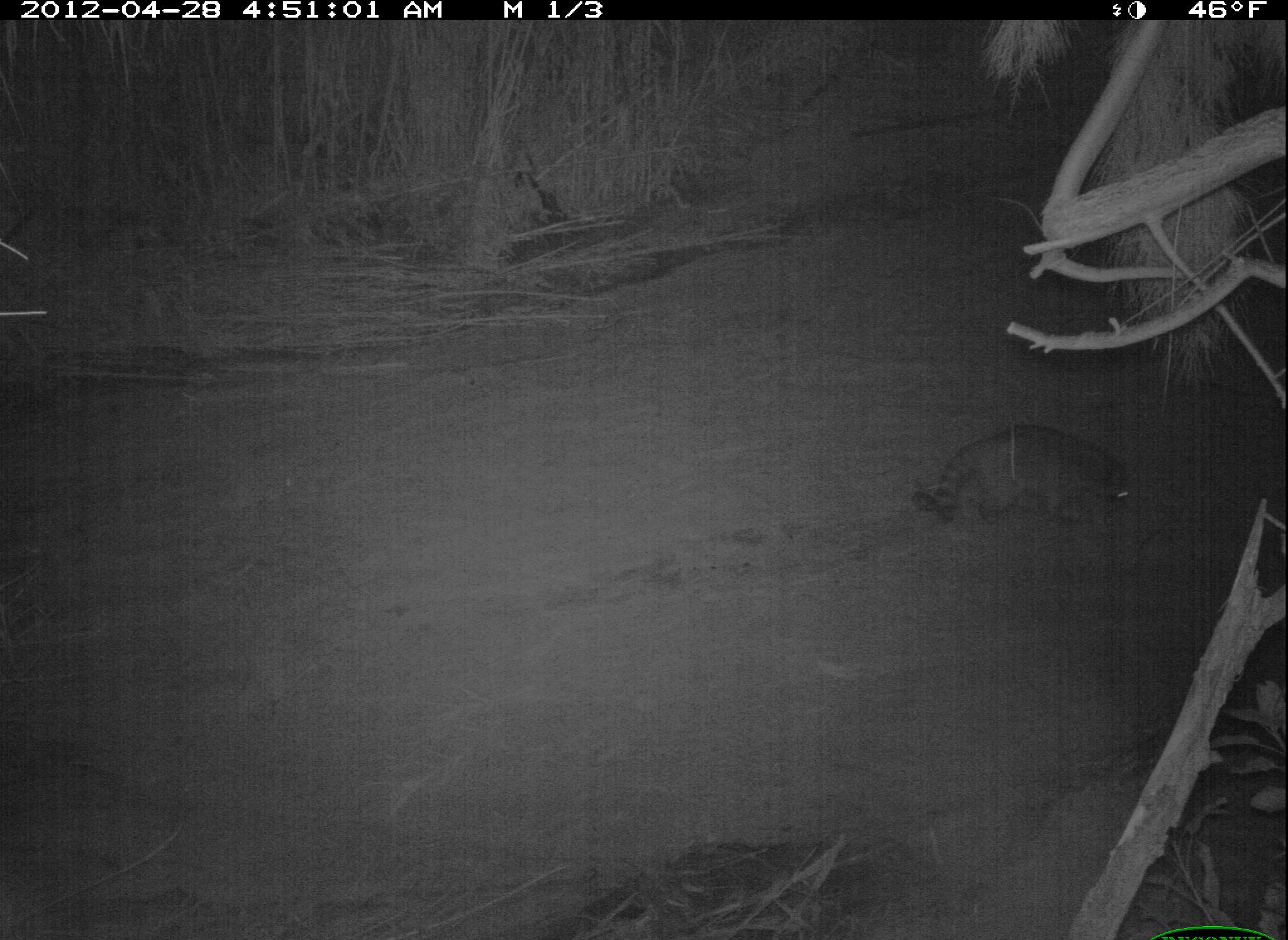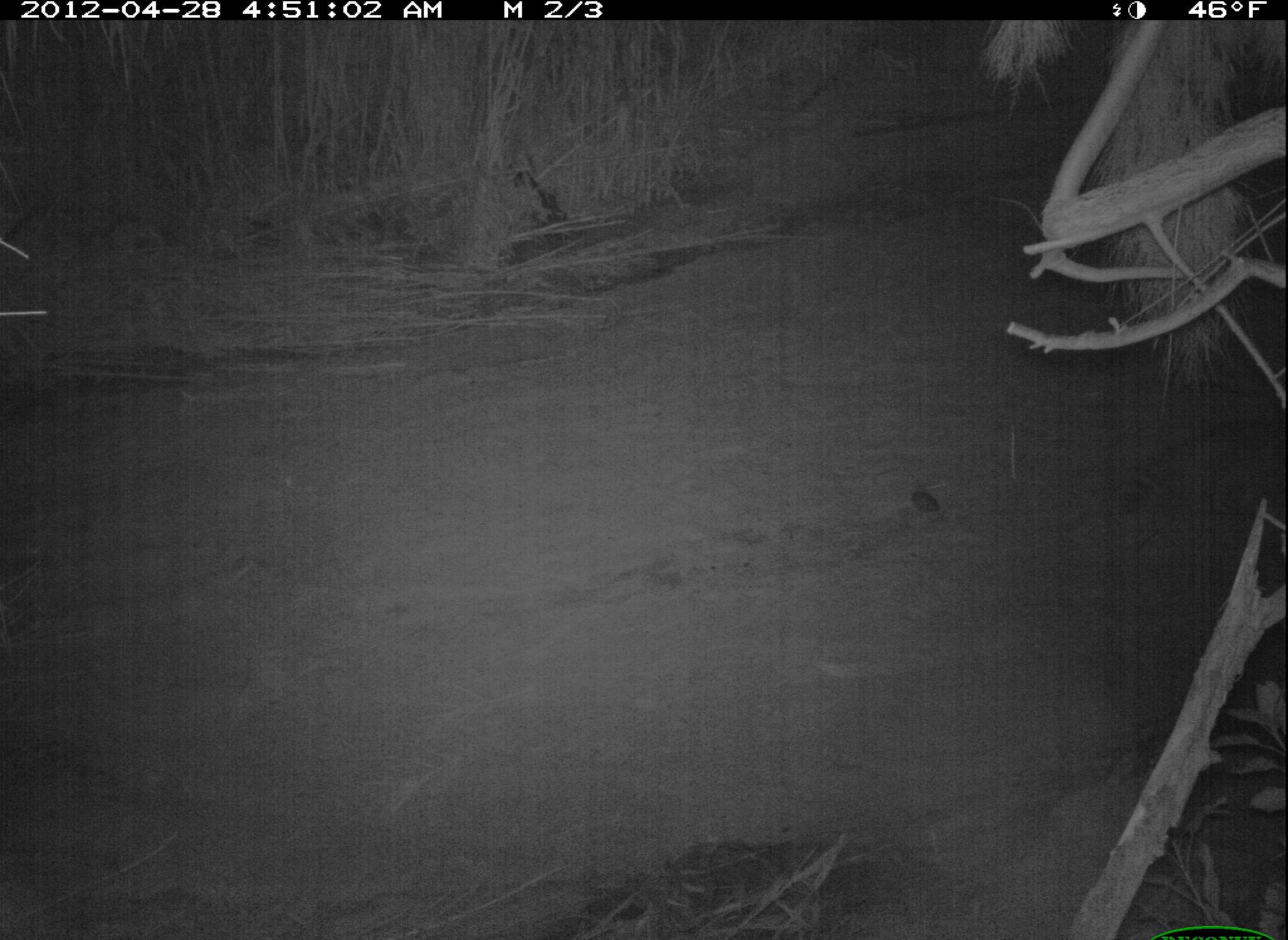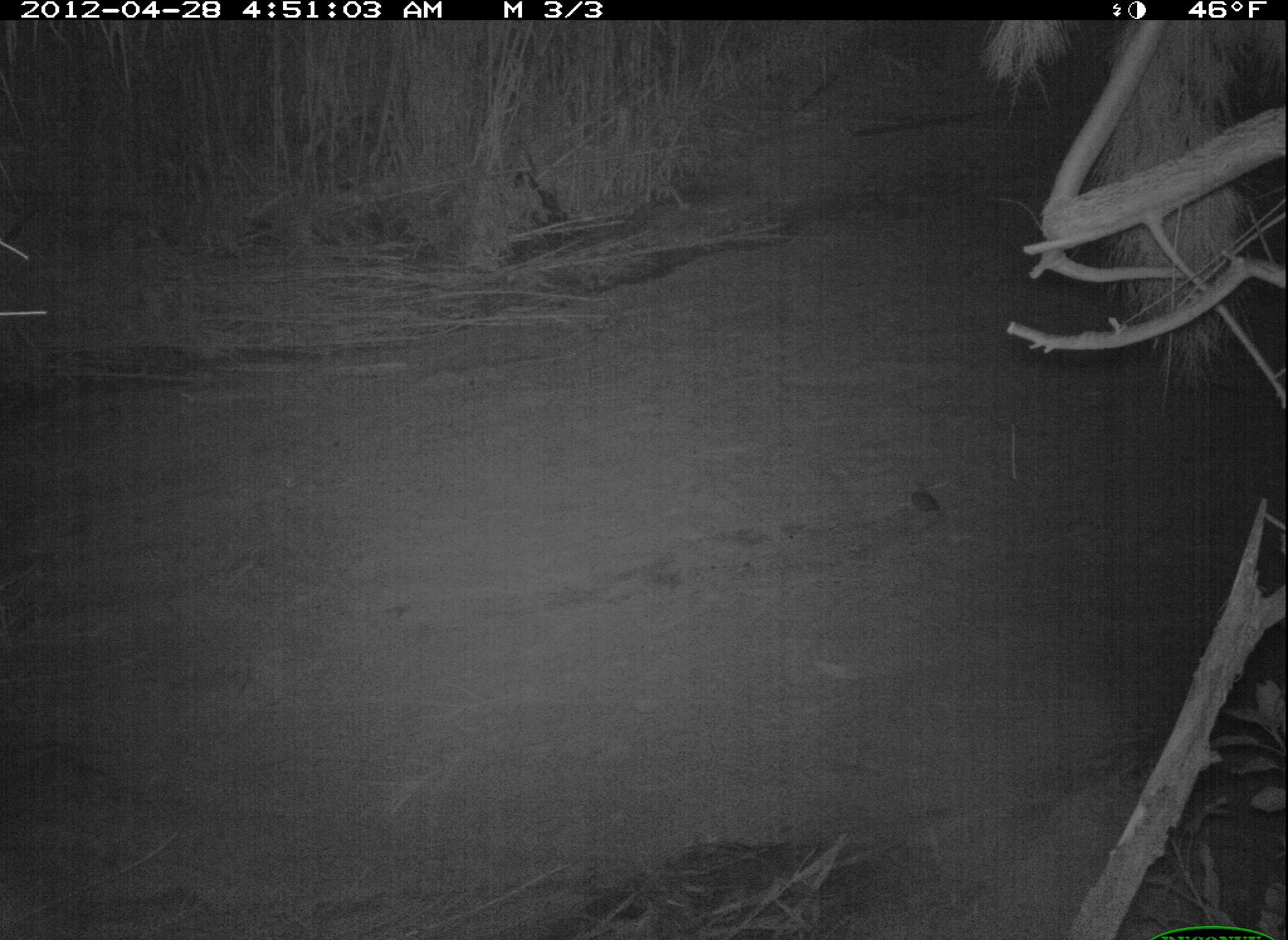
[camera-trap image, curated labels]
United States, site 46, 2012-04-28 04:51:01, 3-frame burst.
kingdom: Animalia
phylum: Chordata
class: Mammalia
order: Carnivora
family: Procyonidae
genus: Procyon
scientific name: Procyon lotor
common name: raccoon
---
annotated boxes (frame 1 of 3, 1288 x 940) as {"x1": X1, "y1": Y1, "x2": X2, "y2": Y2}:
raccoon: {"x1": 916, "y1": 409, "x2": 1146, "y2": 557}